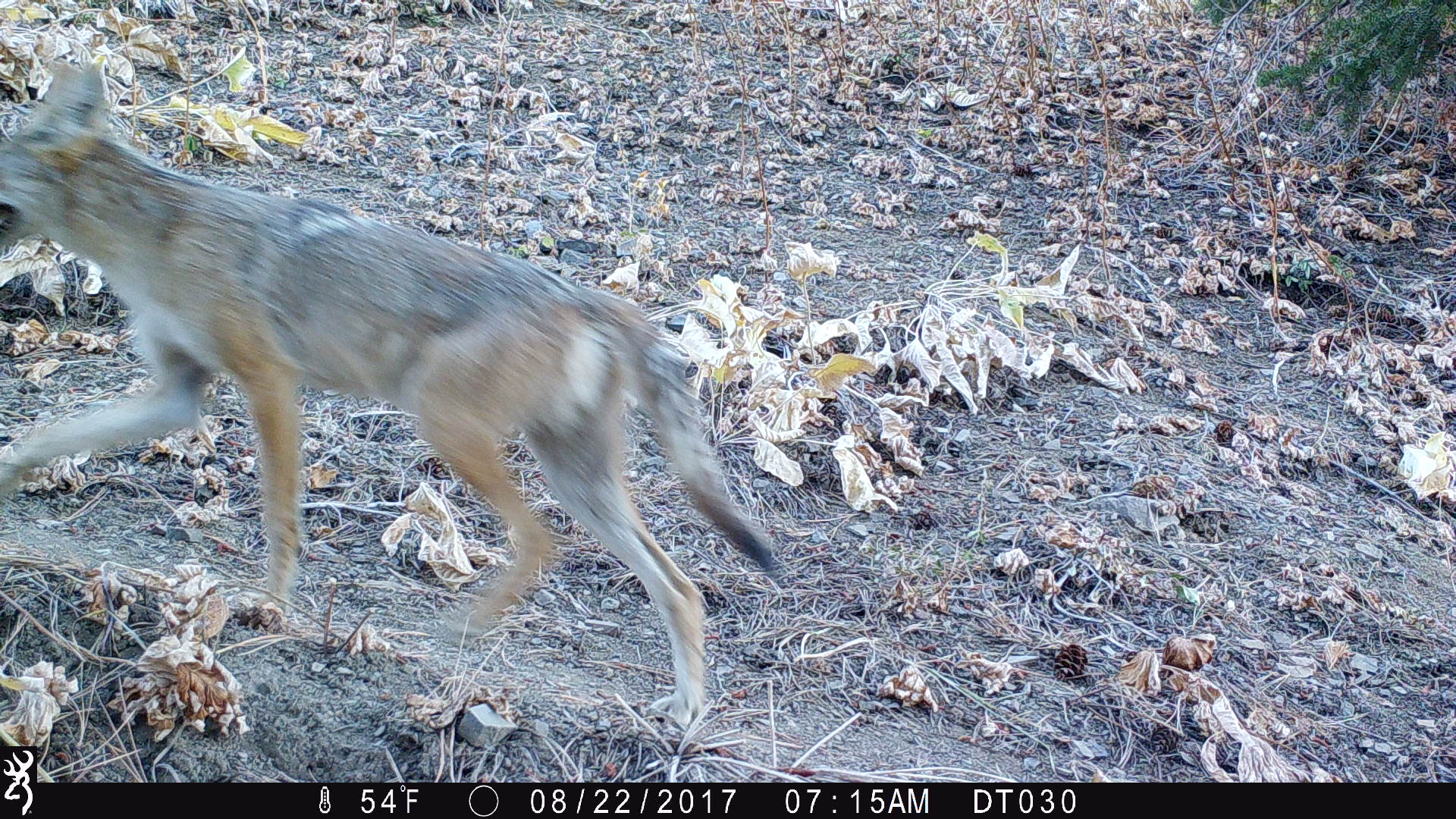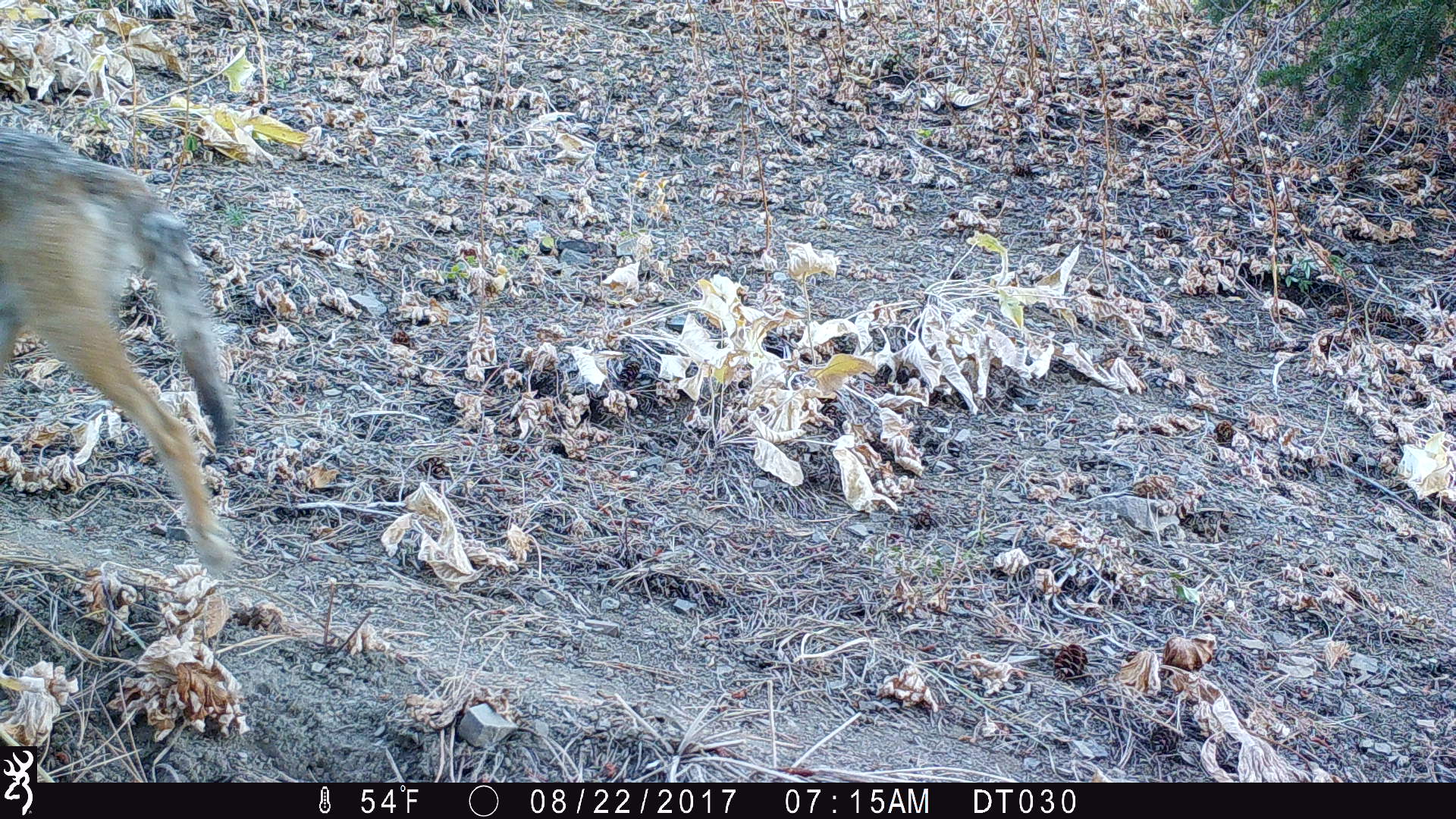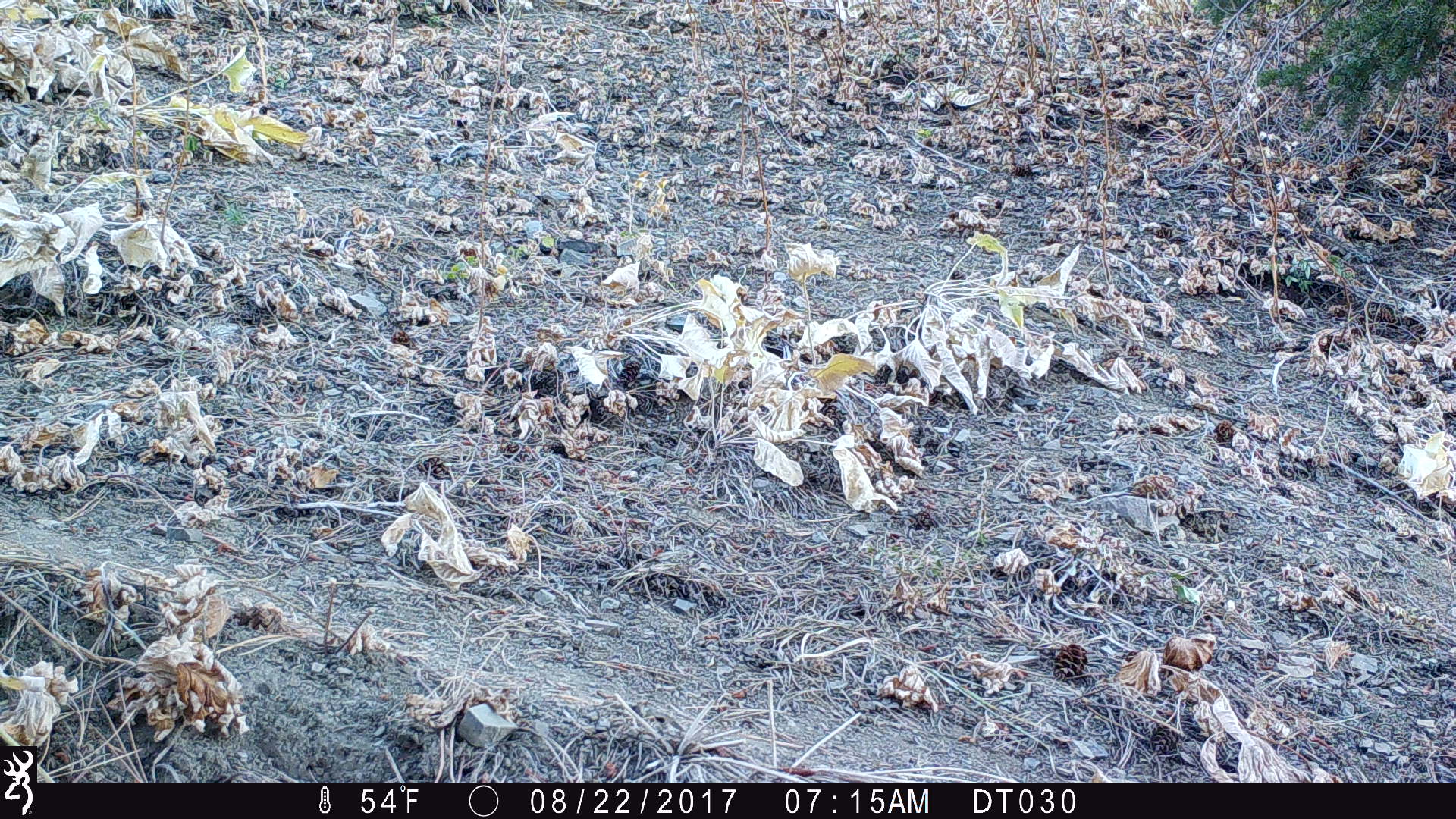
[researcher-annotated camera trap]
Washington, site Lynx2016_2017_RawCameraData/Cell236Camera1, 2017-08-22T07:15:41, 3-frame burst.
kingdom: Animalia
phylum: Chordata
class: Mammalia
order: Carnivora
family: Canidae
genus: Canis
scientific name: Canis latrans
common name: coyote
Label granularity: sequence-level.